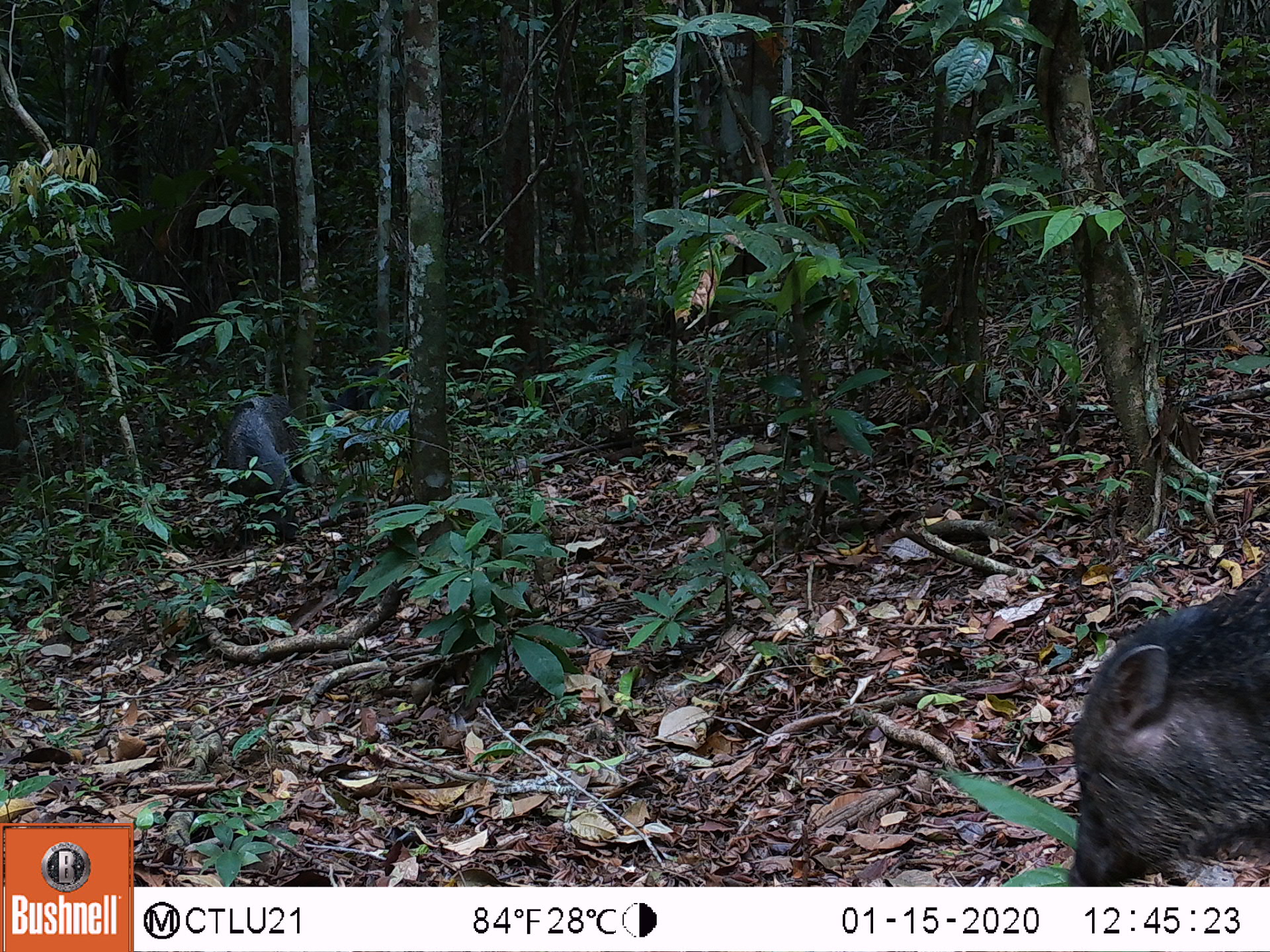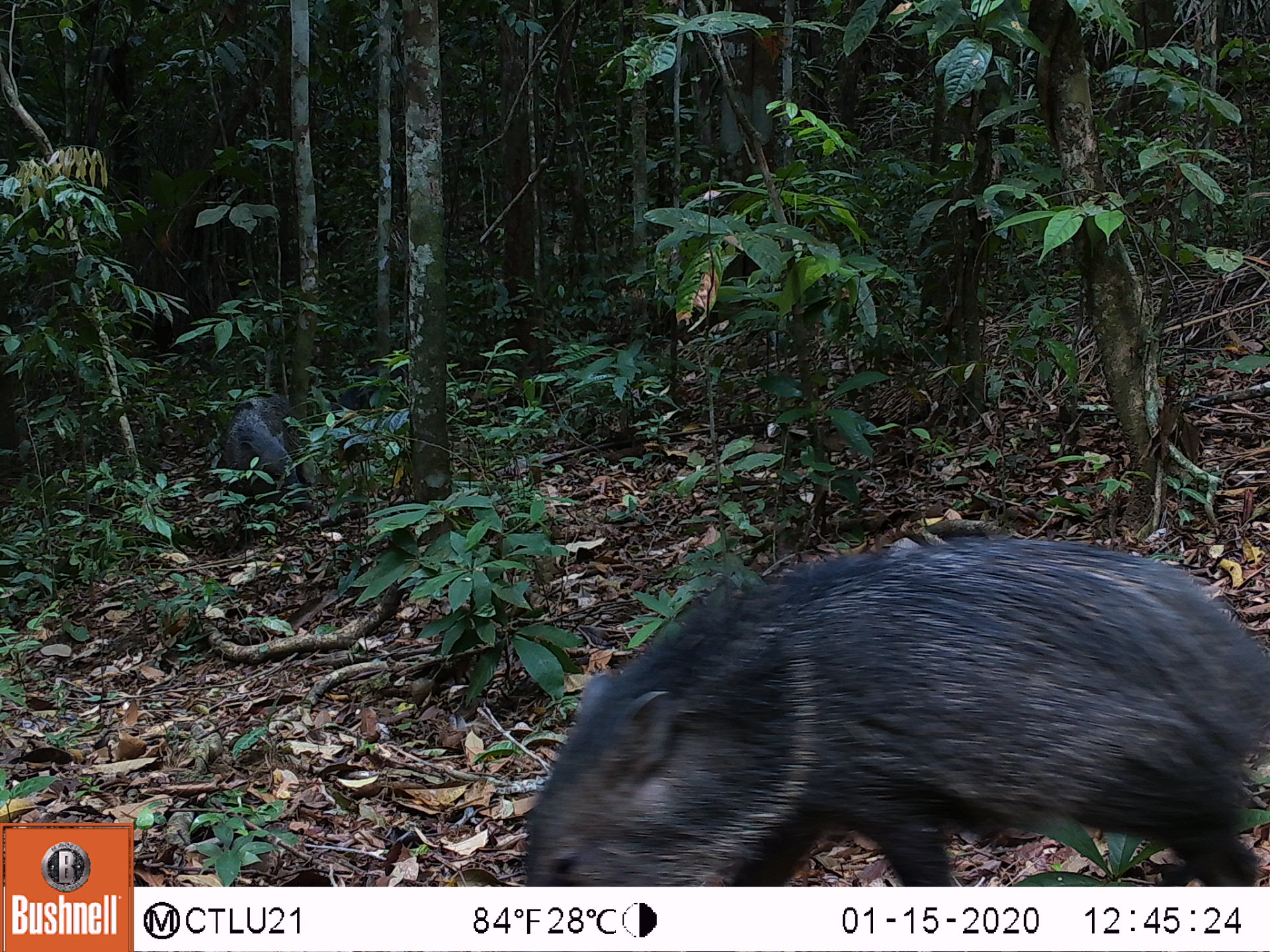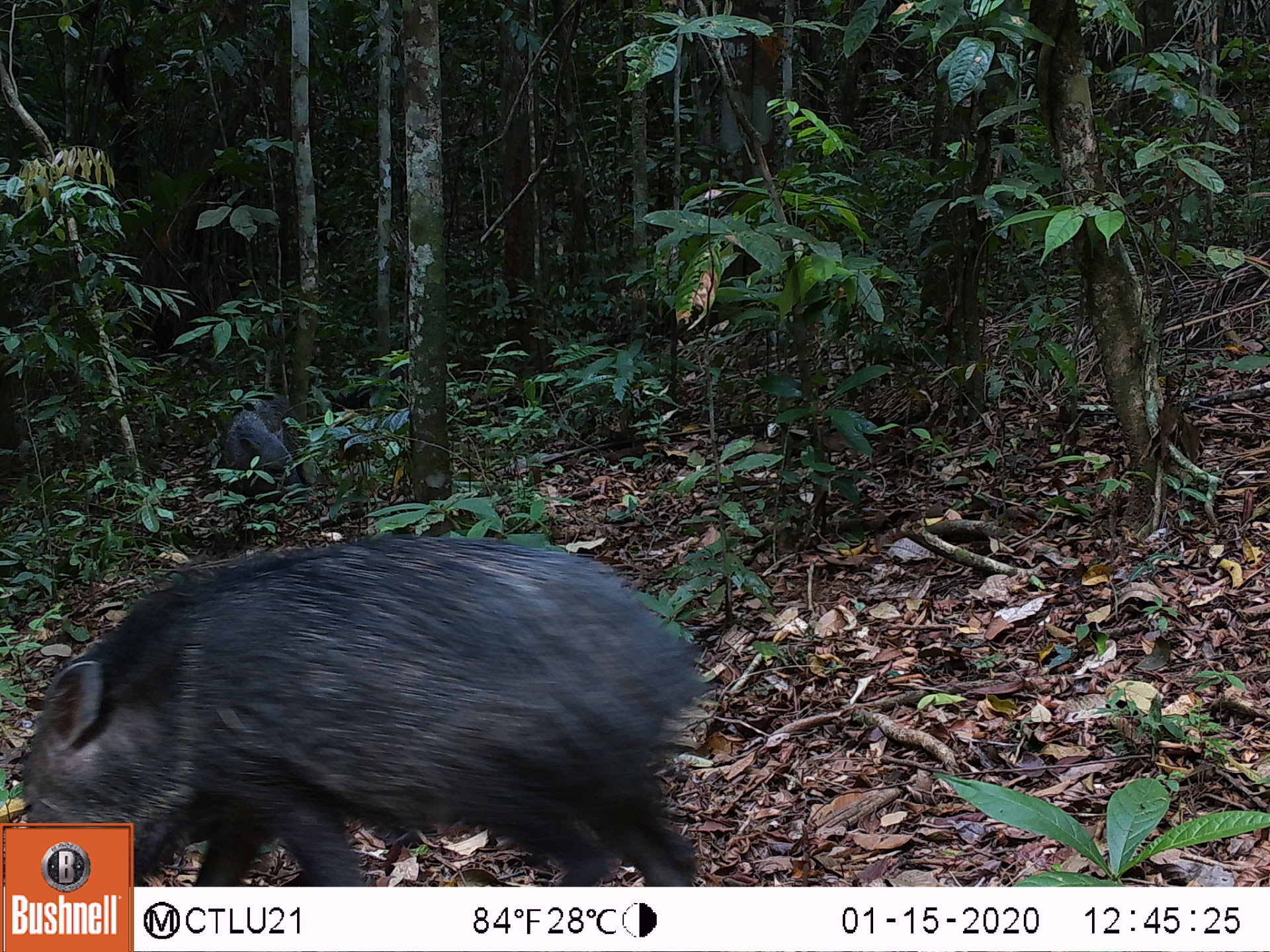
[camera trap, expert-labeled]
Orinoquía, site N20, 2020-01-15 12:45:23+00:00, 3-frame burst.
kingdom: Animalia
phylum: Chordata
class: Mammalia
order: Artiodactyla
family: Tayassuidae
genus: Pecari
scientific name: Pecari tajacu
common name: collared peccary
Collared peccary (Pecari tajacu).